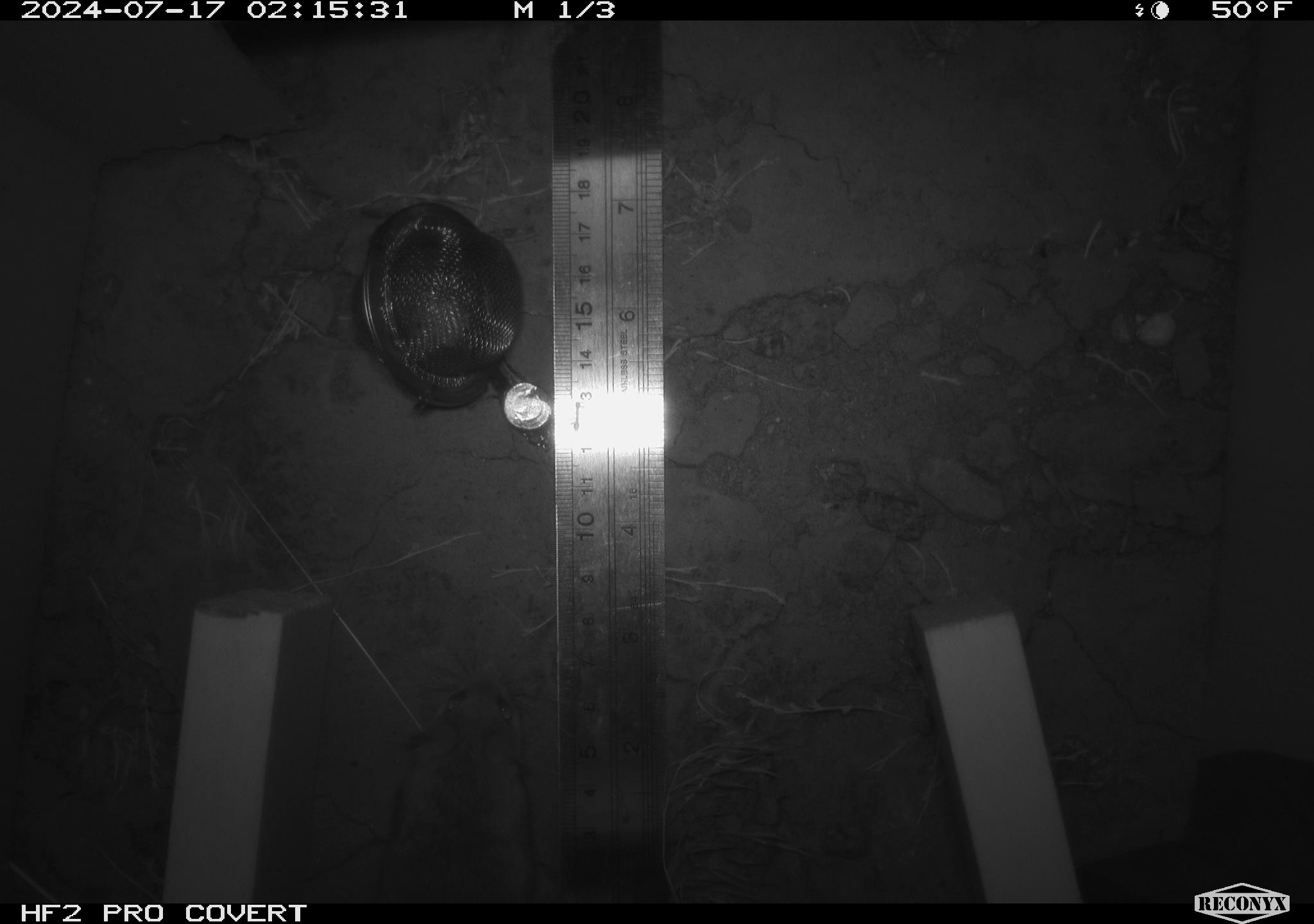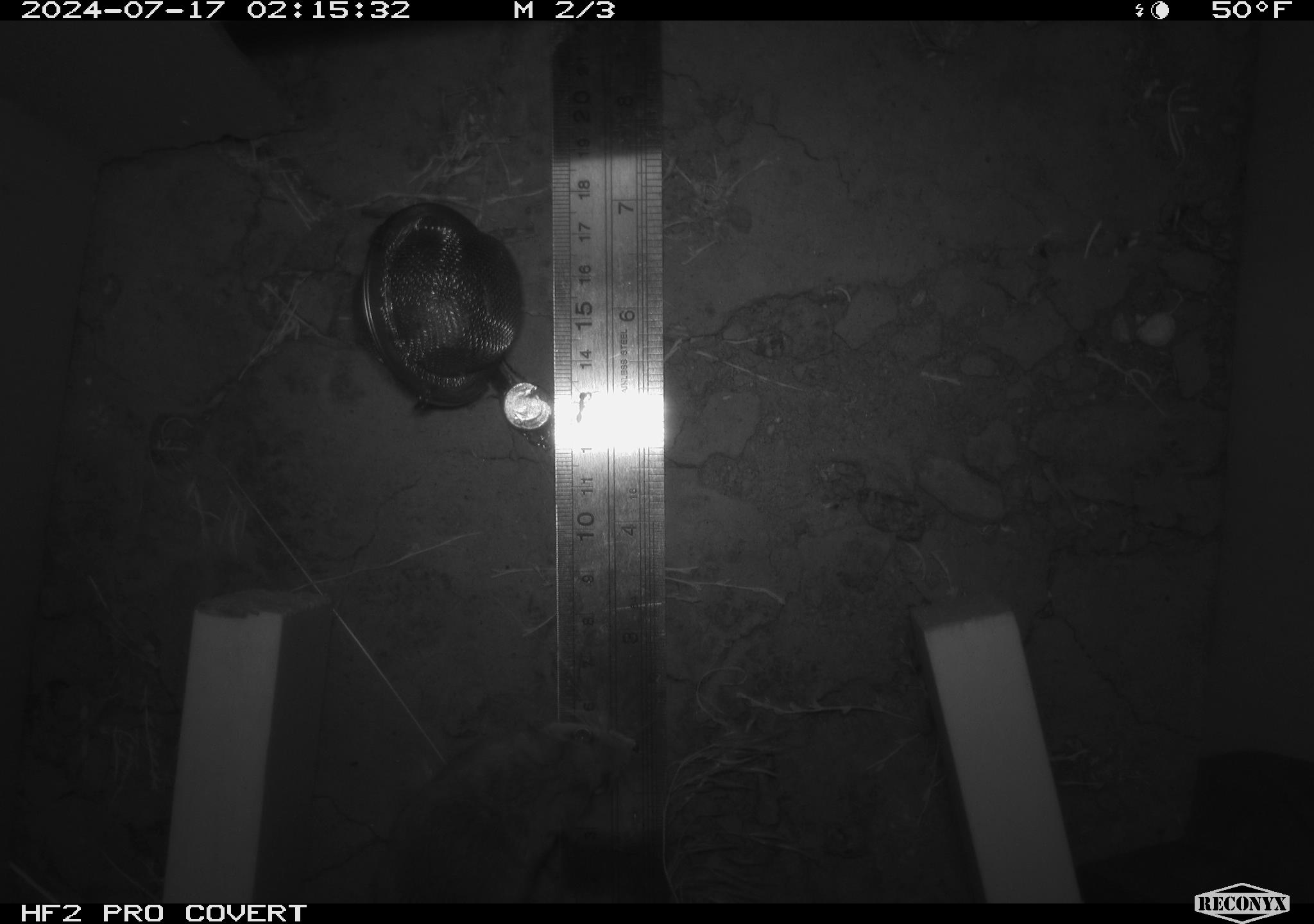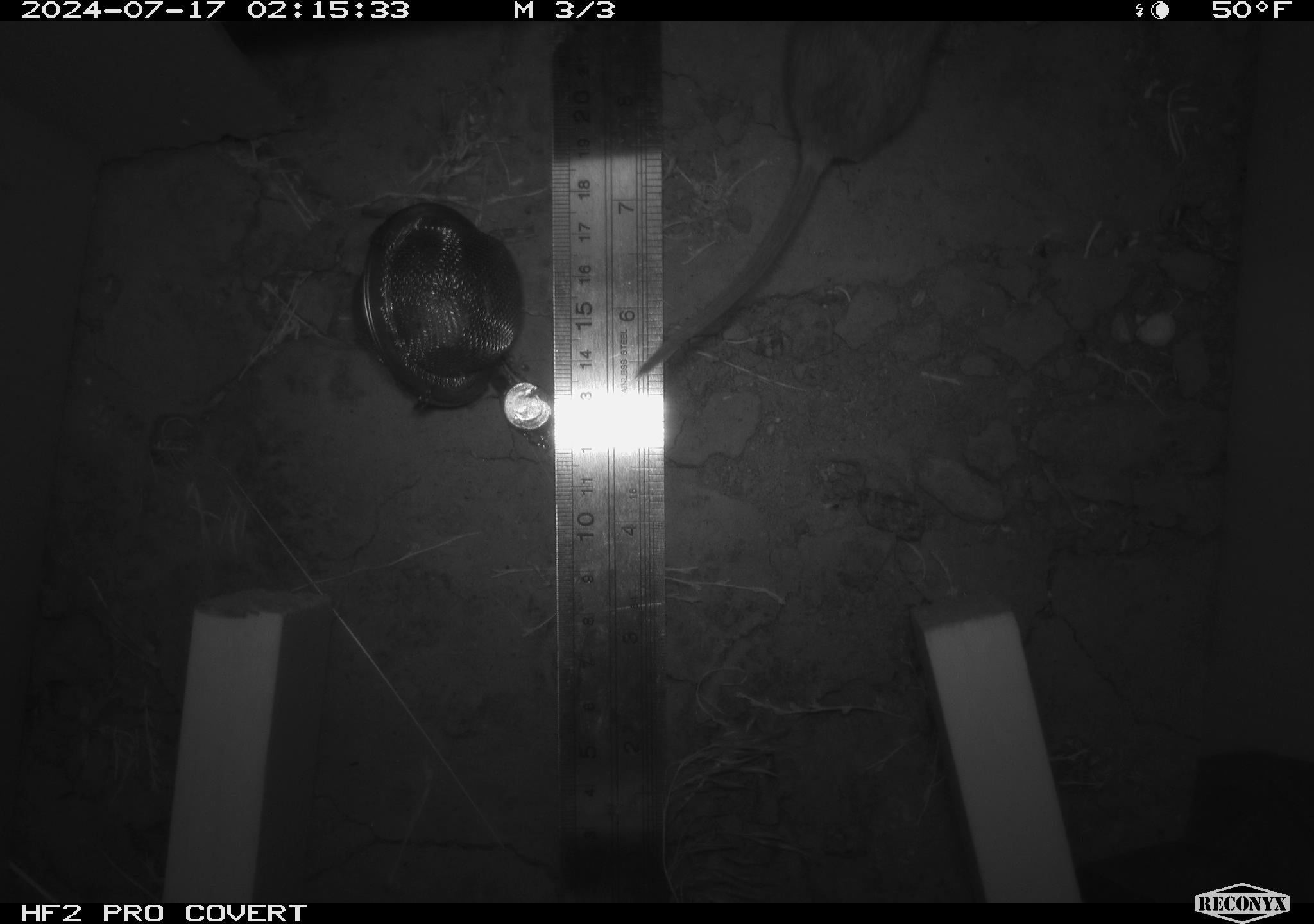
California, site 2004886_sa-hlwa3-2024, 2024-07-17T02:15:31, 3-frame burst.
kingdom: Animalia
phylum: Chordata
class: Mammalia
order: Rodentia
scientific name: Rodentia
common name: mouse species